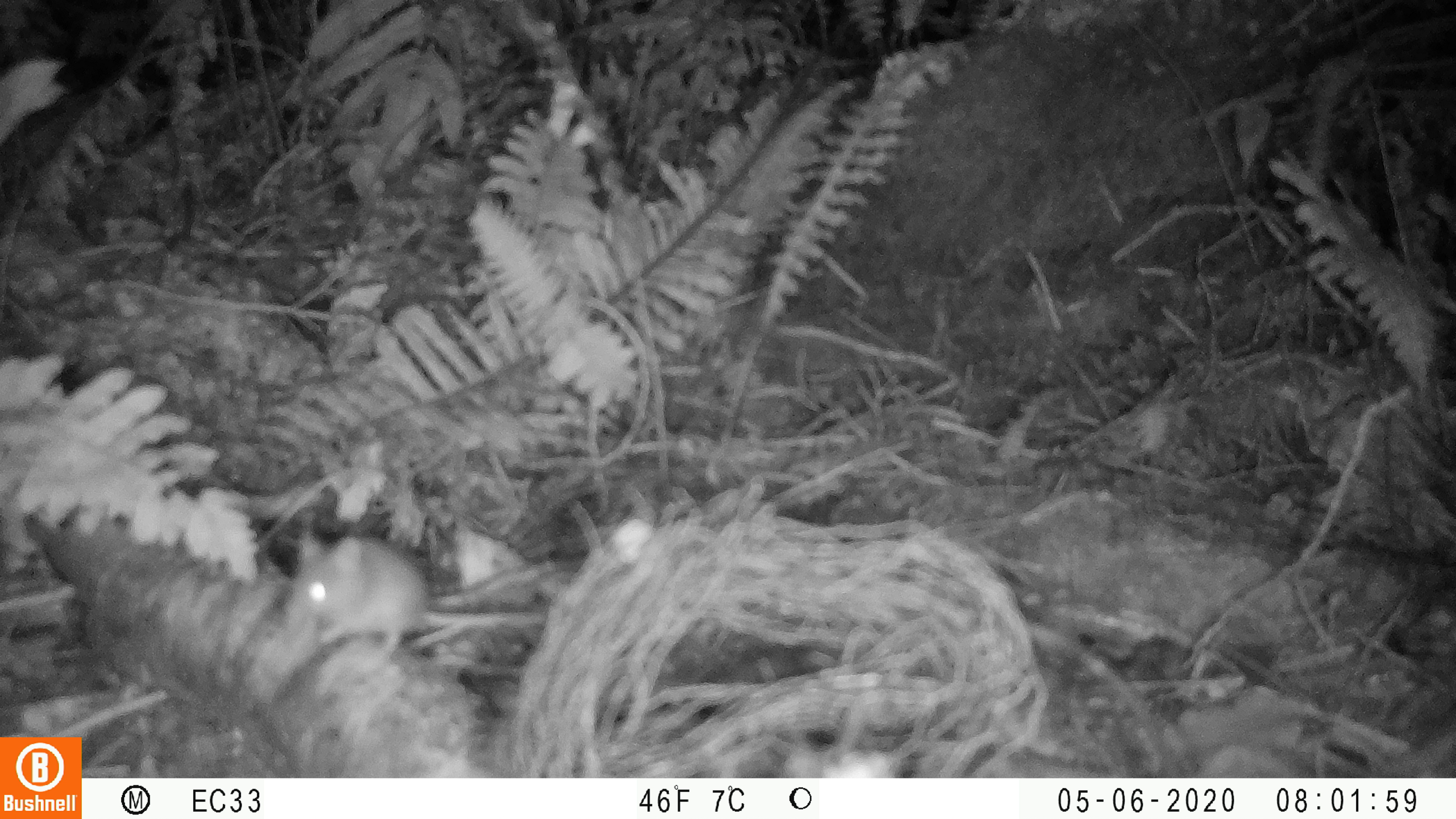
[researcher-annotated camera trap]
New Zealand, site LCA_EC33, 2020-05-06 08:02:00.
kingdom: Animalia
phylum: Chordata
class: Mammalia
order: Rodentia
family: Muridae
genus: Mus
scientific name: Mus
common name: mouse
Mouse (Mus).